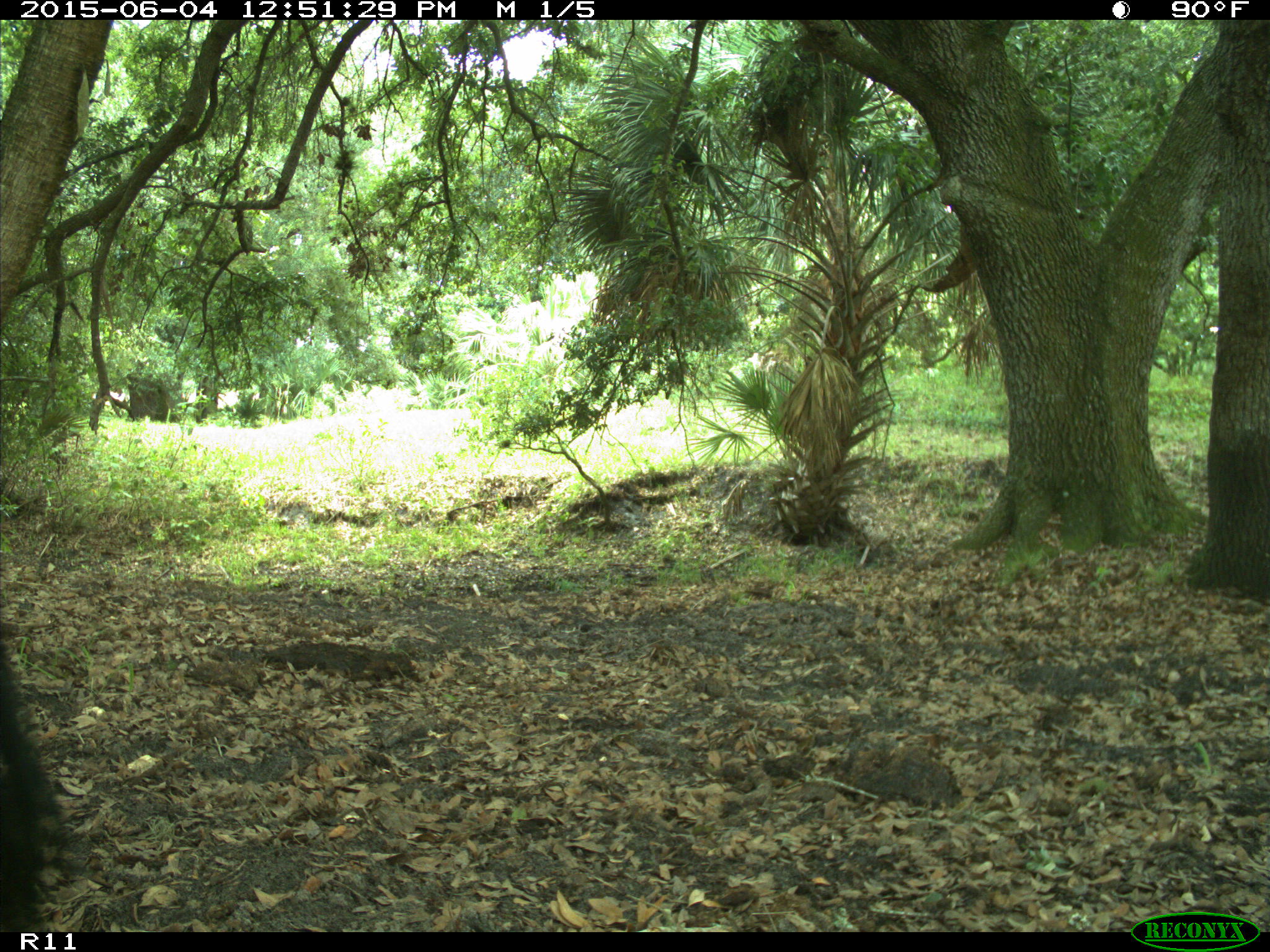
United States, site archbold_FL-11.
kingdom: Animalia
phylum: Chordata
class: Mammalia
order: Artiodactyla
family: Bovidae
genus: Bos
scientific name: Bos taurus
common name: domestic cow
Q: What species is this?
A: Bos taurus (domestic cow).